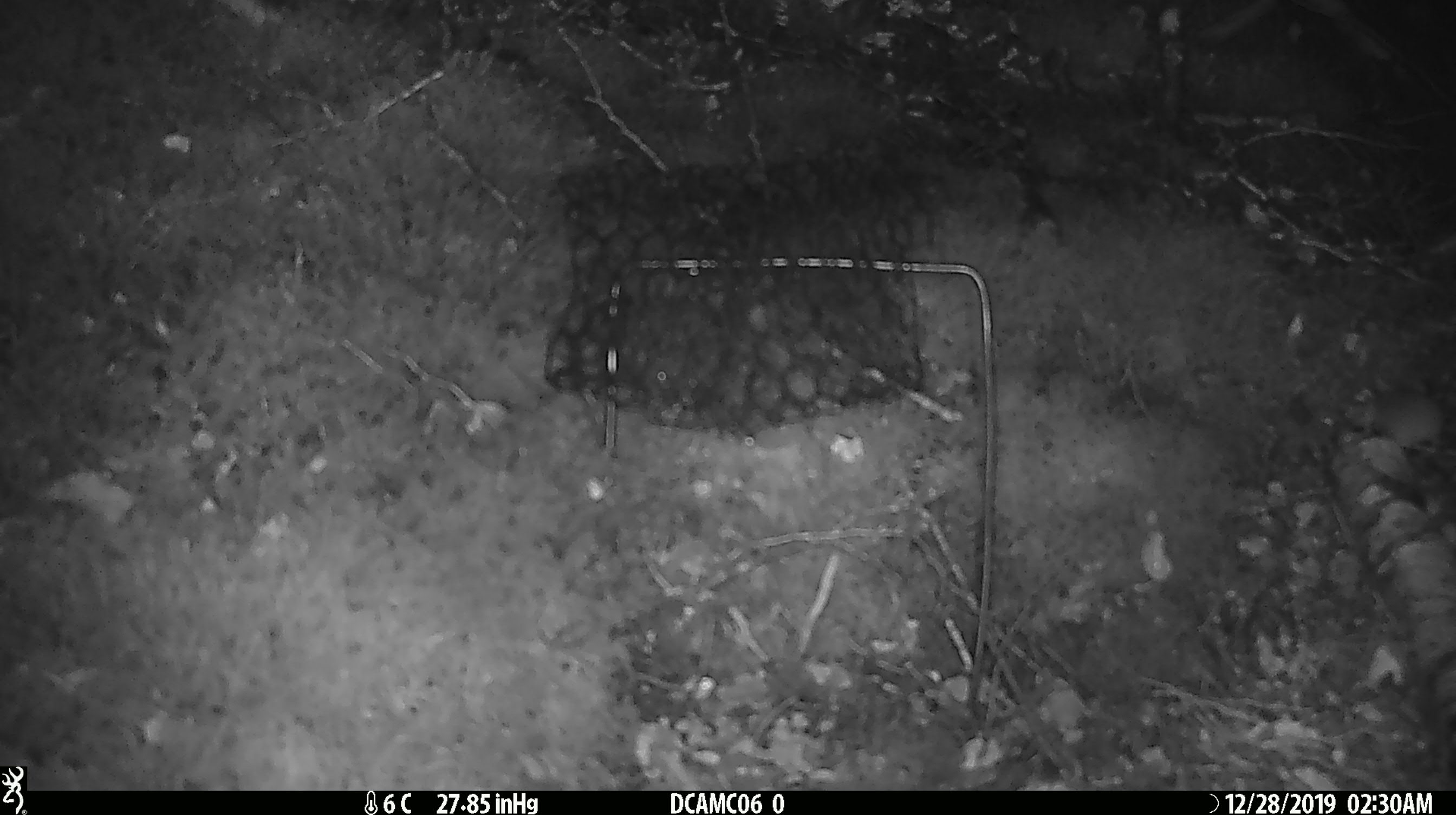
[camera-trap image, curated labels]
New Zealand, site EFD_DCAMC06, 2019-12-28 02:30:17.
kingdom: Animalia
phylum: Chordata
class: Mammalia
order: Rodentia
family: Muridae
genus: Mus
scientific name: Mus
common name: mouse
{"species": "mouse (Mus)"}